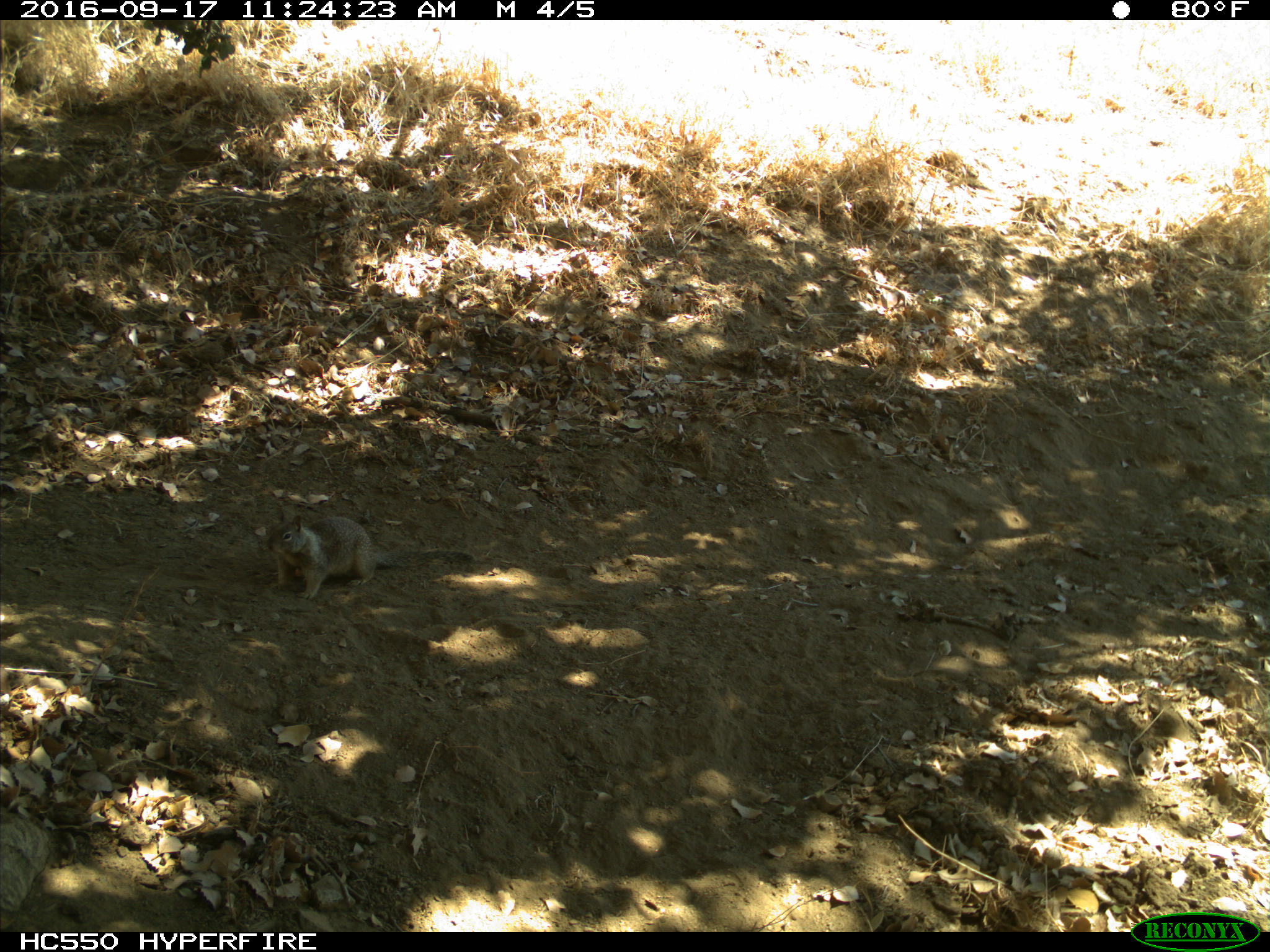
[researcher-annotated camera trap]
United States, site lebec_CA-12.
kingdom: Animalia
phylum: Chordata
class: Mammalia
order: Rodentia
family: Sciuridae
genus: Otospermophilus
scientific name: Otospermophilus beecheyi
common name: california ground squirrel